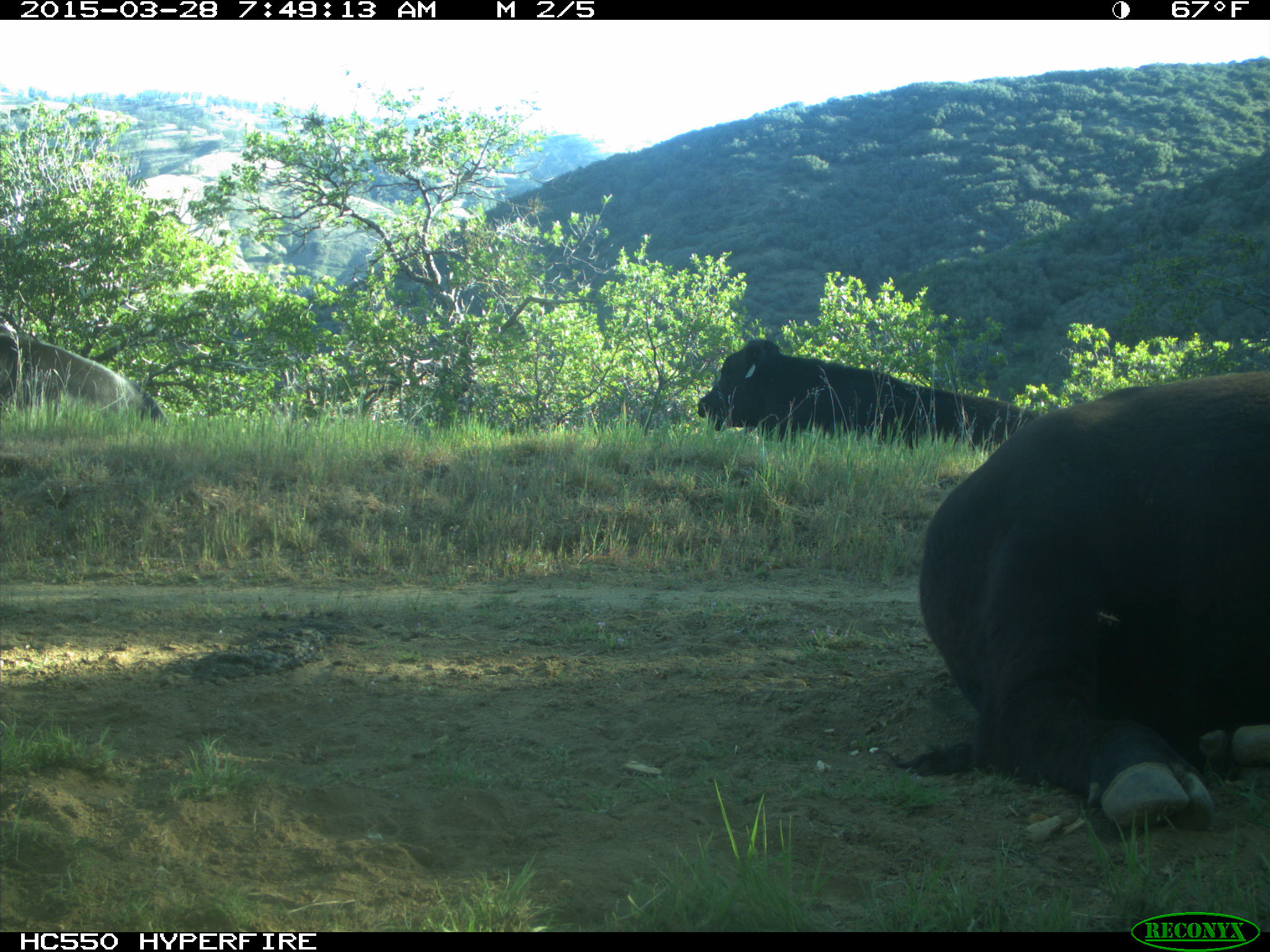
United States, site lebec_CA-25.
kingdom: Animalia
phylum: Chordata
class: Mammalia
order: Artiodactyla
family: Bovidae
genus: Bos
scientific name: Bos taurus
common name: domestic cow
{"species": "Bos taurus (domestic cow)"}